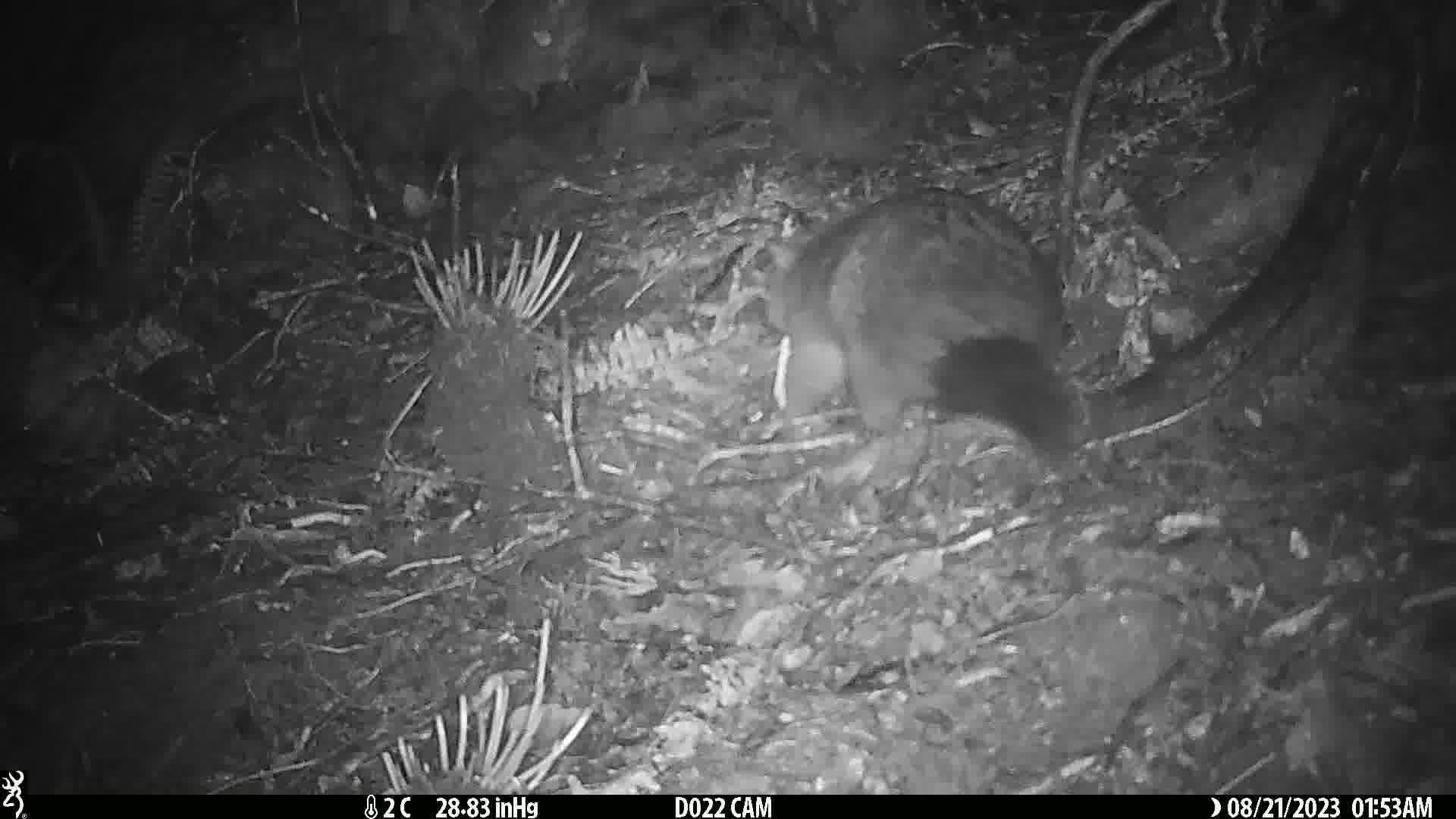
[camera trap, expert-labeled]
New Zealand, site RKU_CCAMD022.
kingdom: Animalia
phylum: Chordata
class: Mammalia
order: Diprotodontia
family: Phalangeridae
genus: Trichosurus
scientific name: Trichosurus vulpecula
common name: common brushtail possum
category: possum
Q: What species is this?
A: Possum (common brushtail possum) (Trichosurus vulpecula).